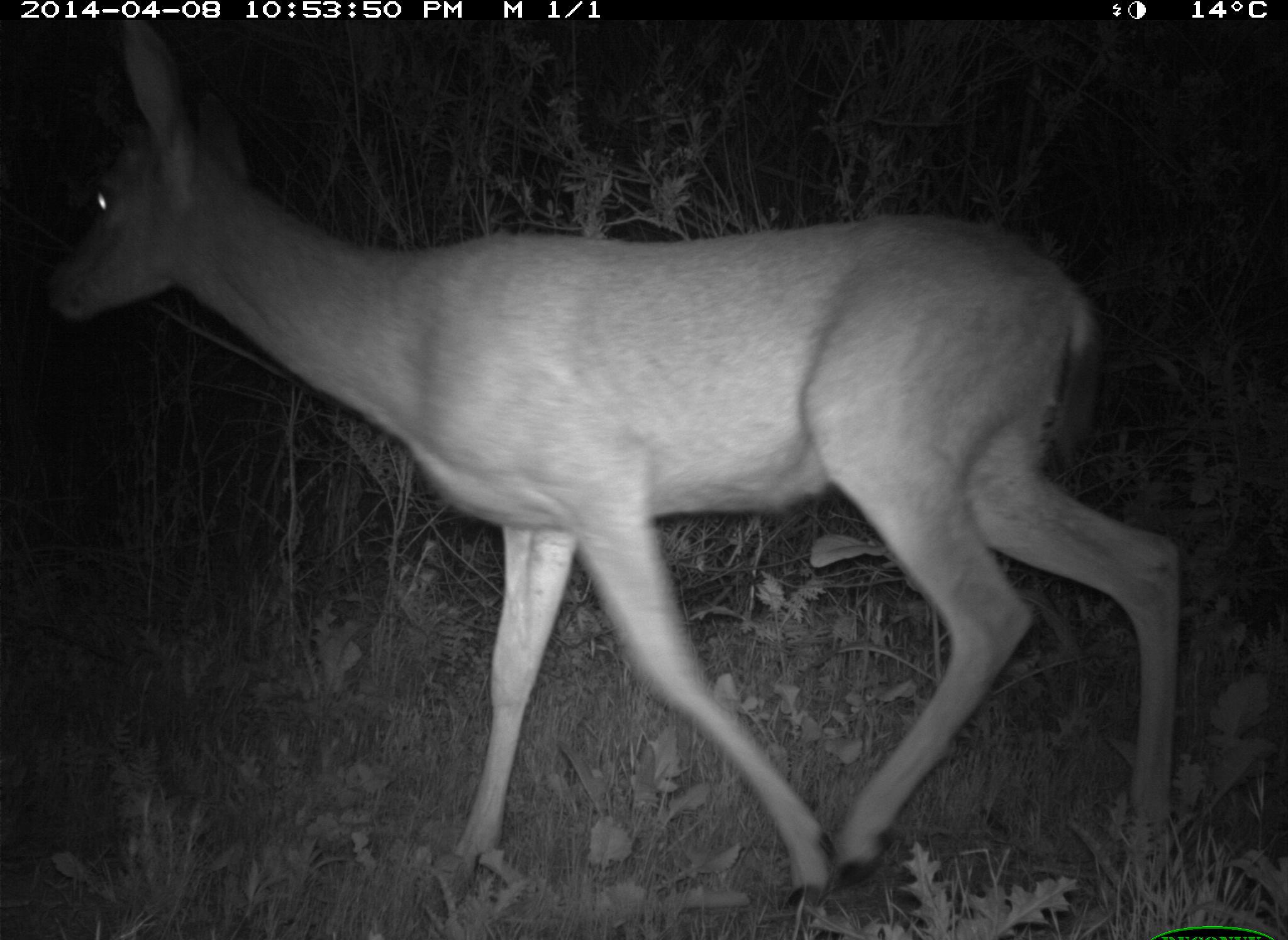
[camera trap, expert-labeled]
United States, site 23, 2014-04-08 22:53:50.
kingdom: Animalia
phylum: Chordata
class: Mammalia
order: Artiodactyla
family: Cervidae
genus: Odocoileus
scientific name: Odocoileus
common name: deer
Deer (Odocoileus).